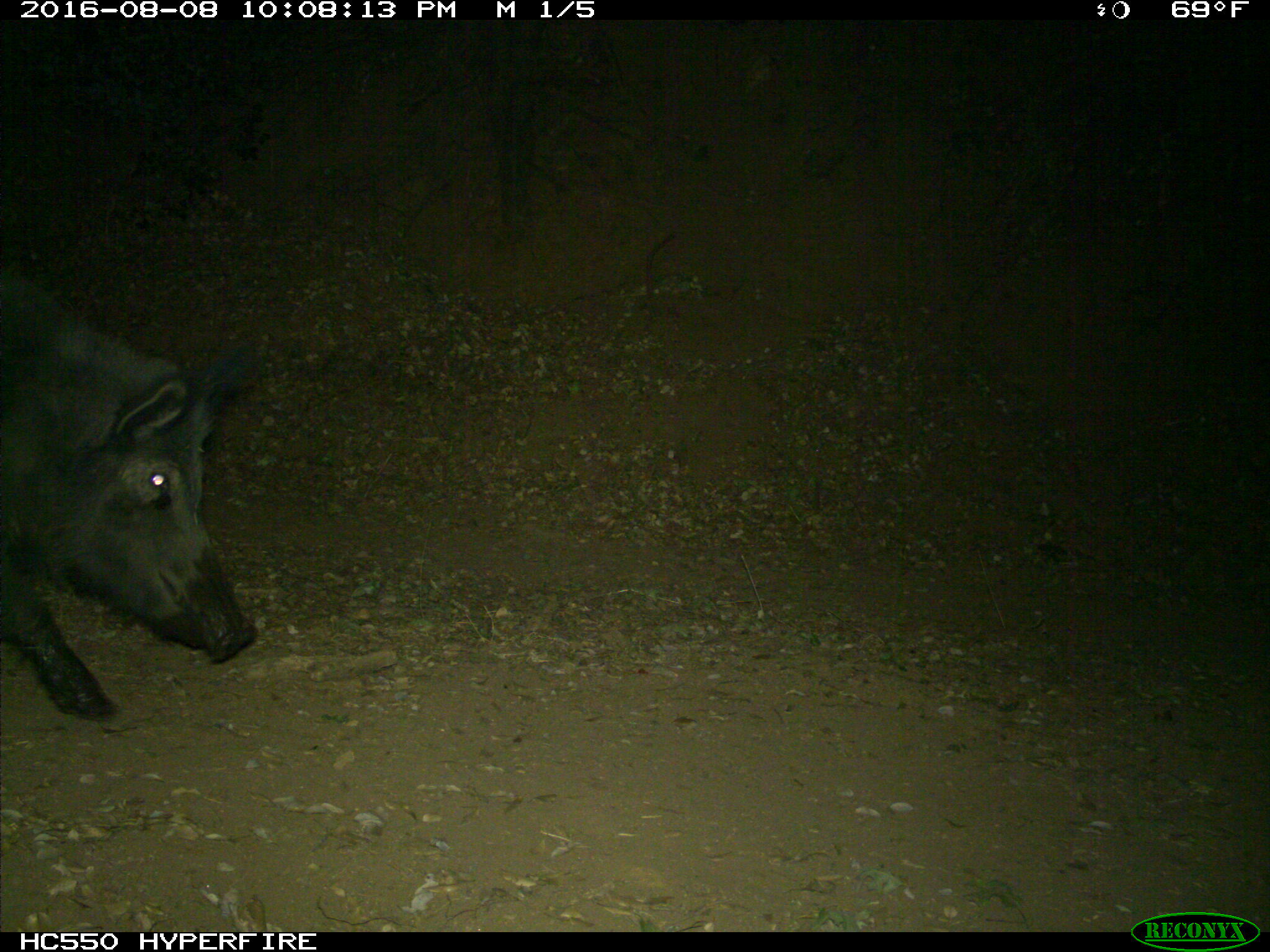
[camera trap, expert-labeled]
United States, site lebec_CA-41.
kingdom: Animalia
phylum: Chordata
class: Mammalia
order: Artiodactyla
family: Suidae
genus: Sus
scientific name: Sus scrofa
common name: wild boar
Sus scrofa (wild boar).